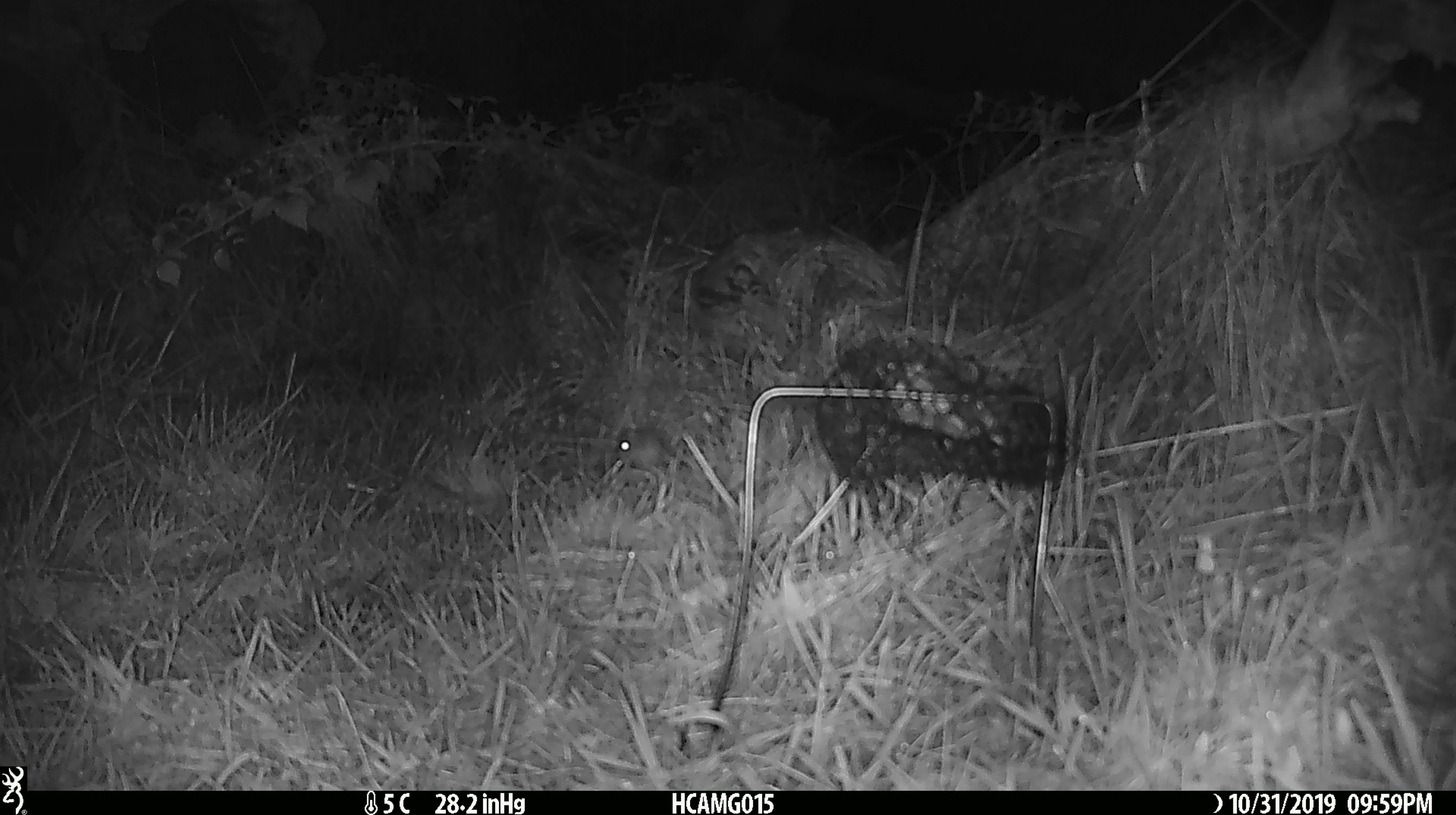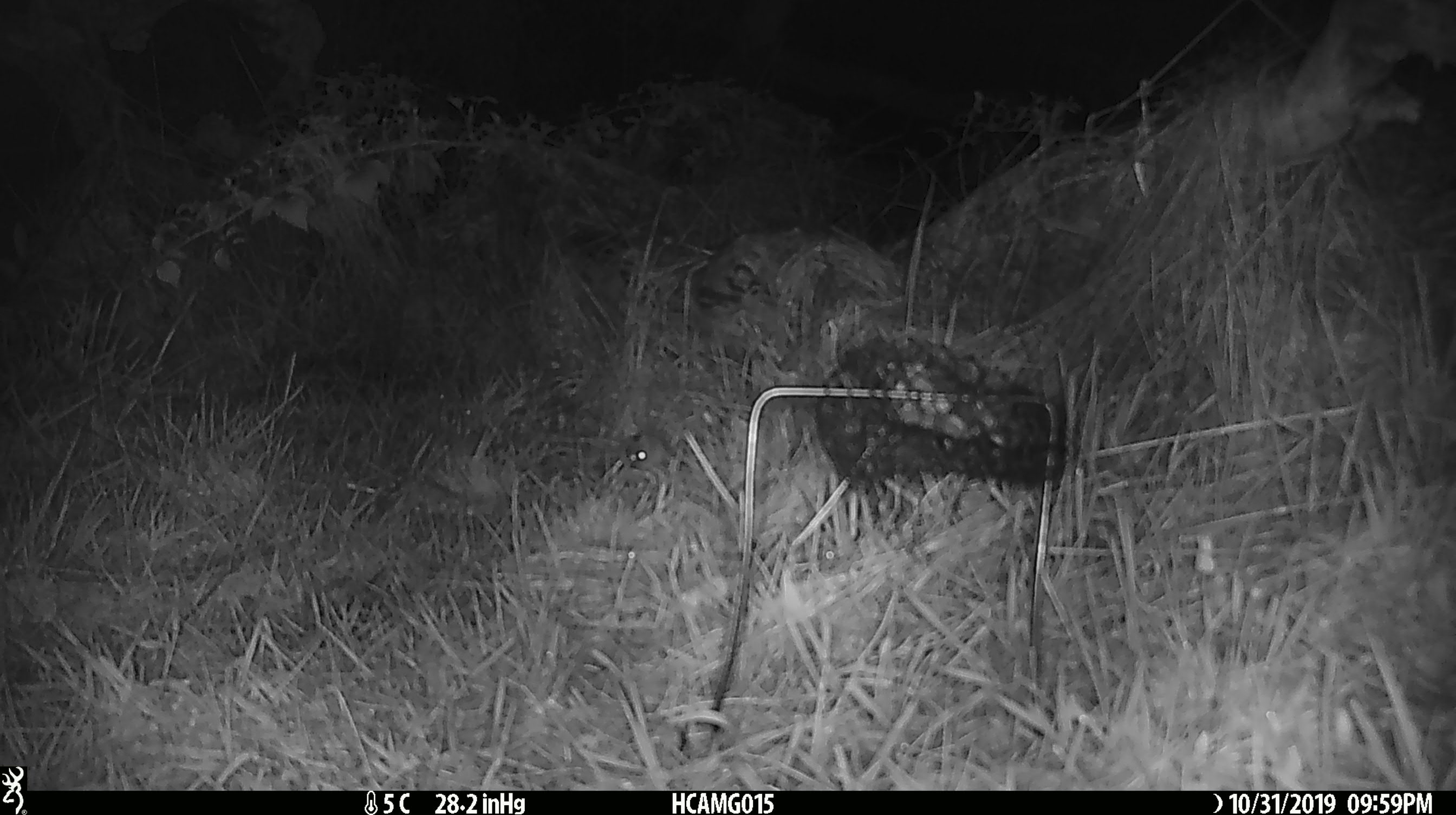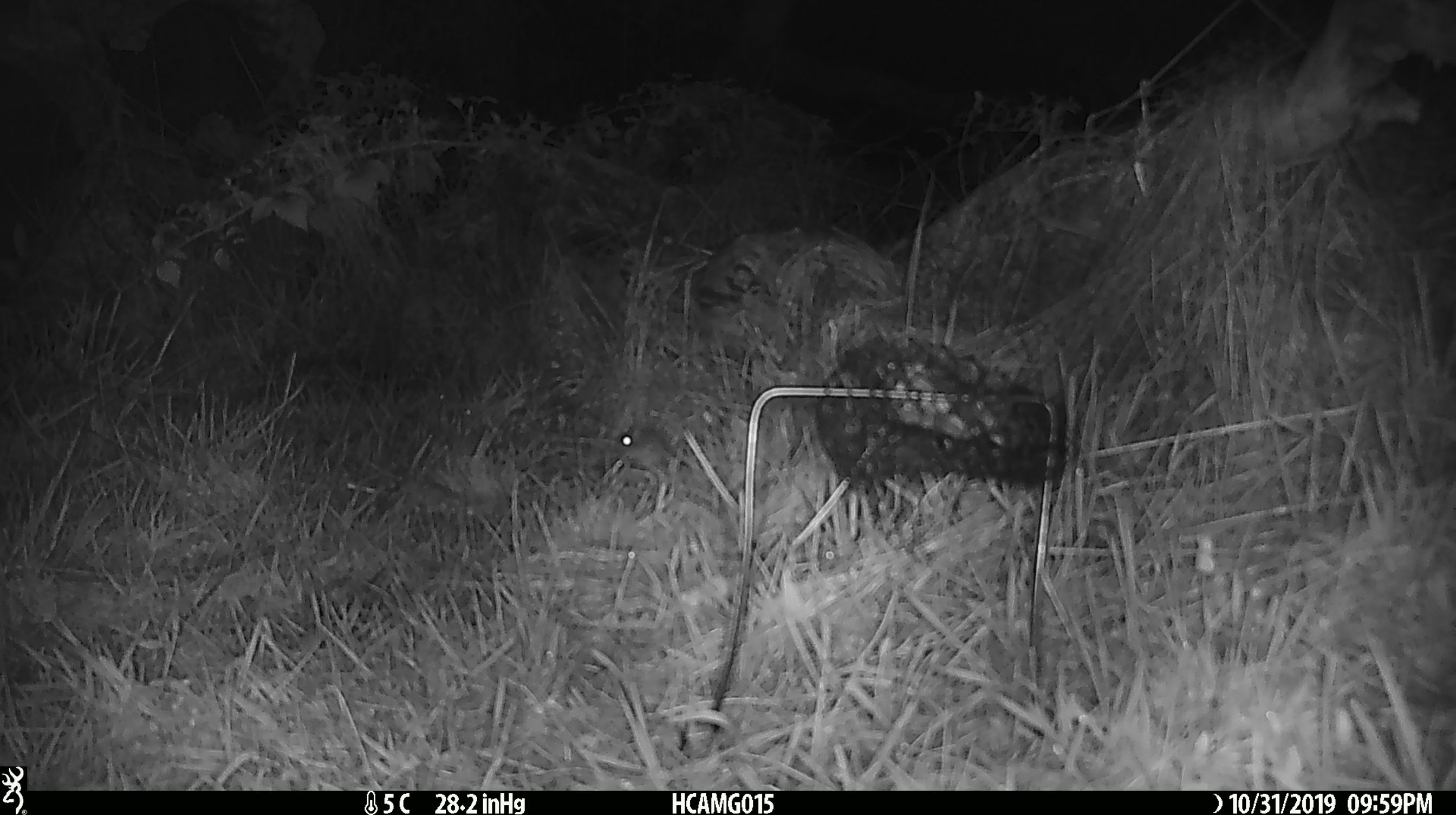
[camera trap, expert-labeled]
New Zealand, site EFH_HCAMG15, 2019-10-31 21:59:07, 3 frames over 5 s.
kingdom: Animalia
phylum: Chordata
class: Mammalia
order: Rodentia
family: Muridae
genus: Mus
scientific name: Mus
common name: mouse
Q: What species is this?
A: Mouse (Mus).